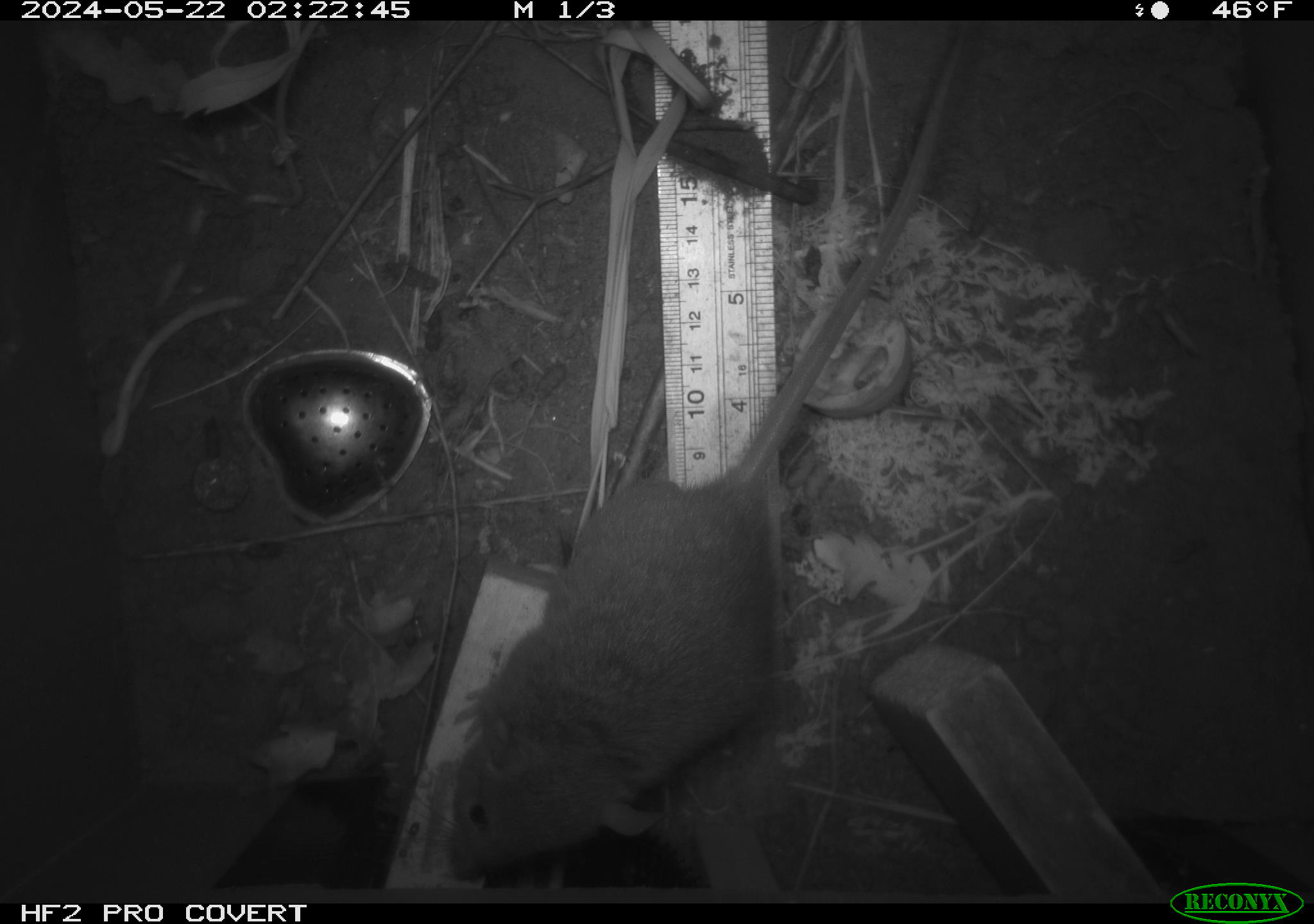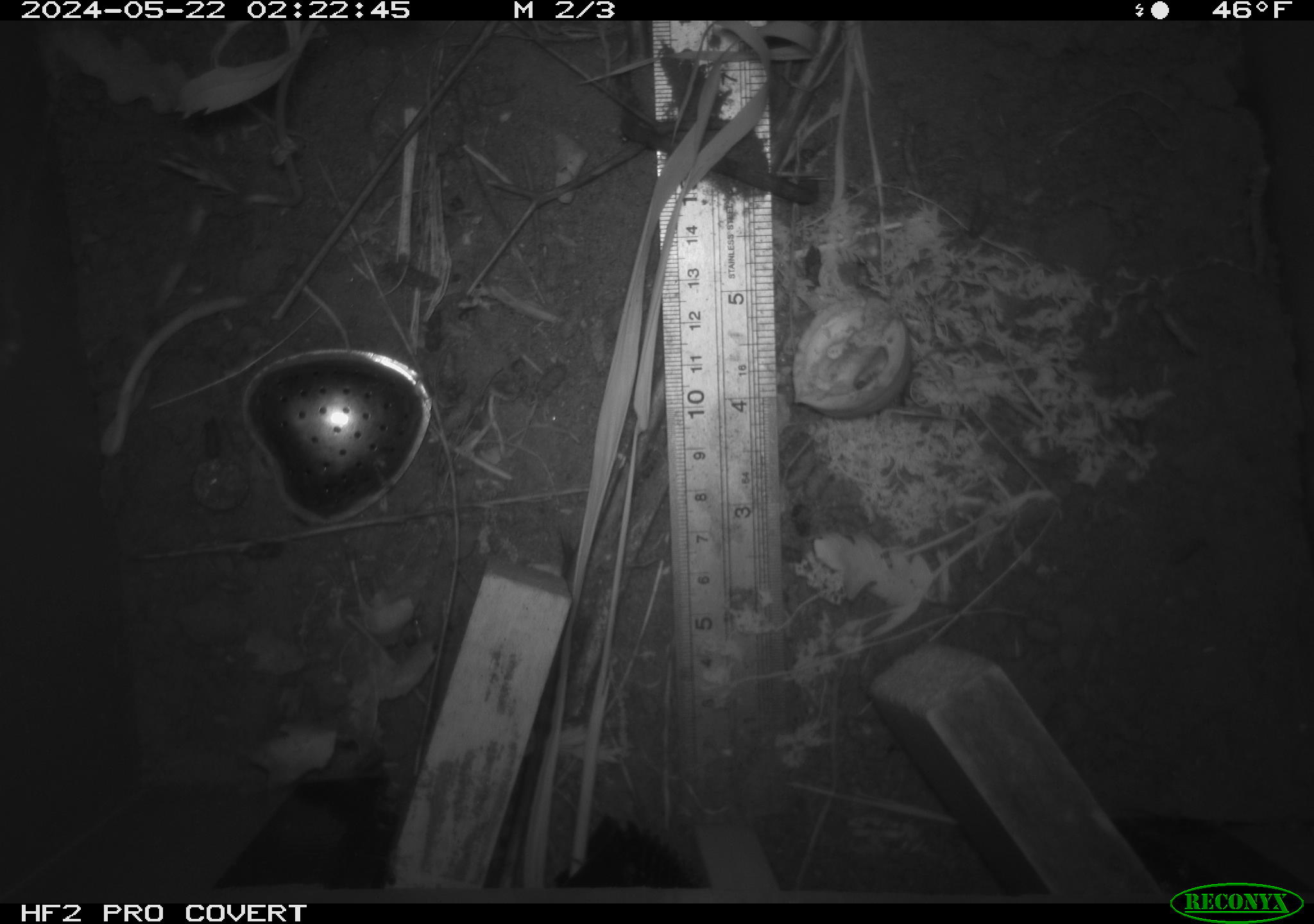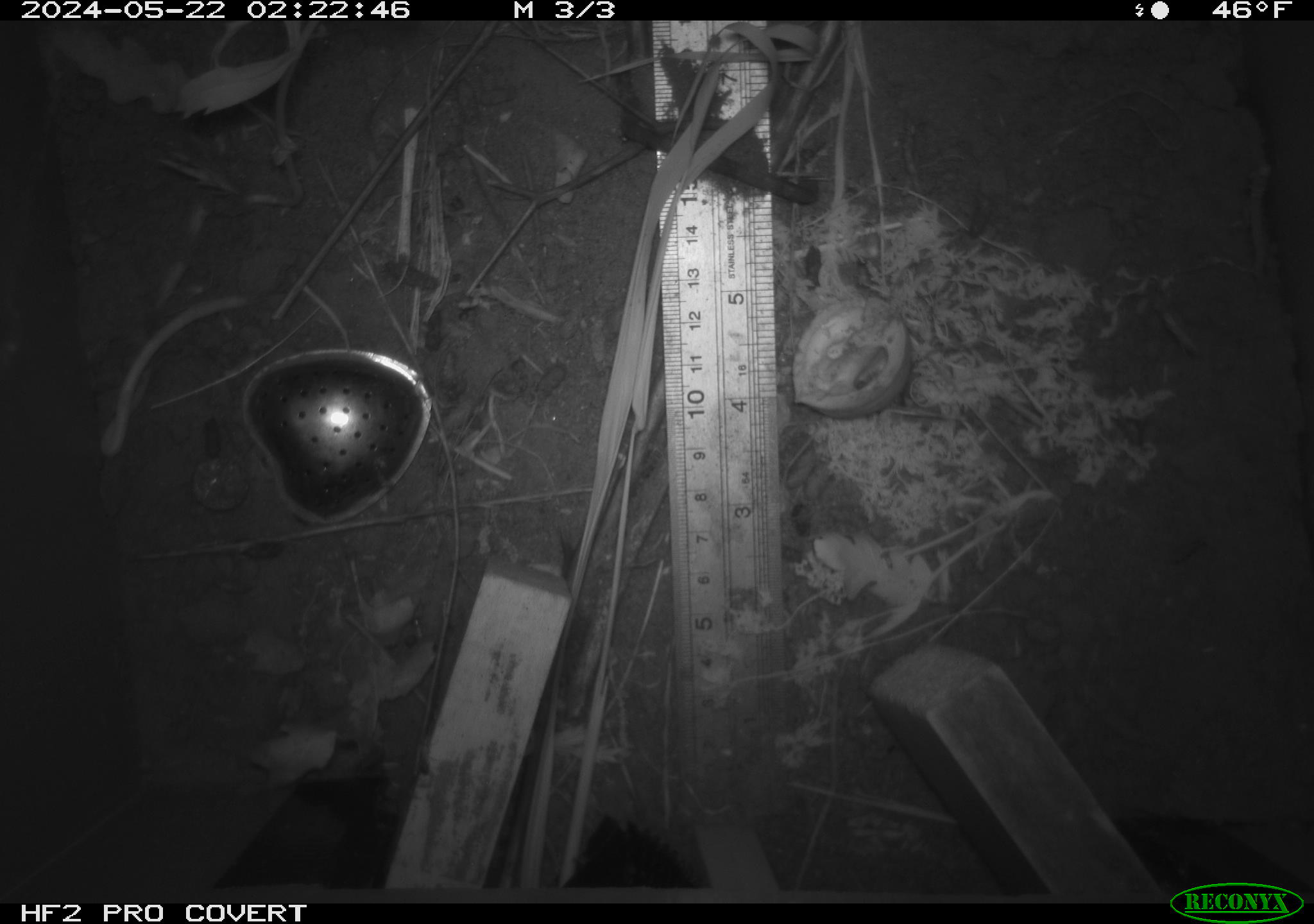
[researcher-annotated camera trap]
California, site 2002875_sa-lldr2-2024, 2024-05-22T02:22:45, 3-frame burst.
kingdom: Animalia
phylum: Chordata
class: Mammalia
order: Rodentia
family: Muridae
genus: Rattus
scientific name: Rattus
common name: rat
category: rattus species